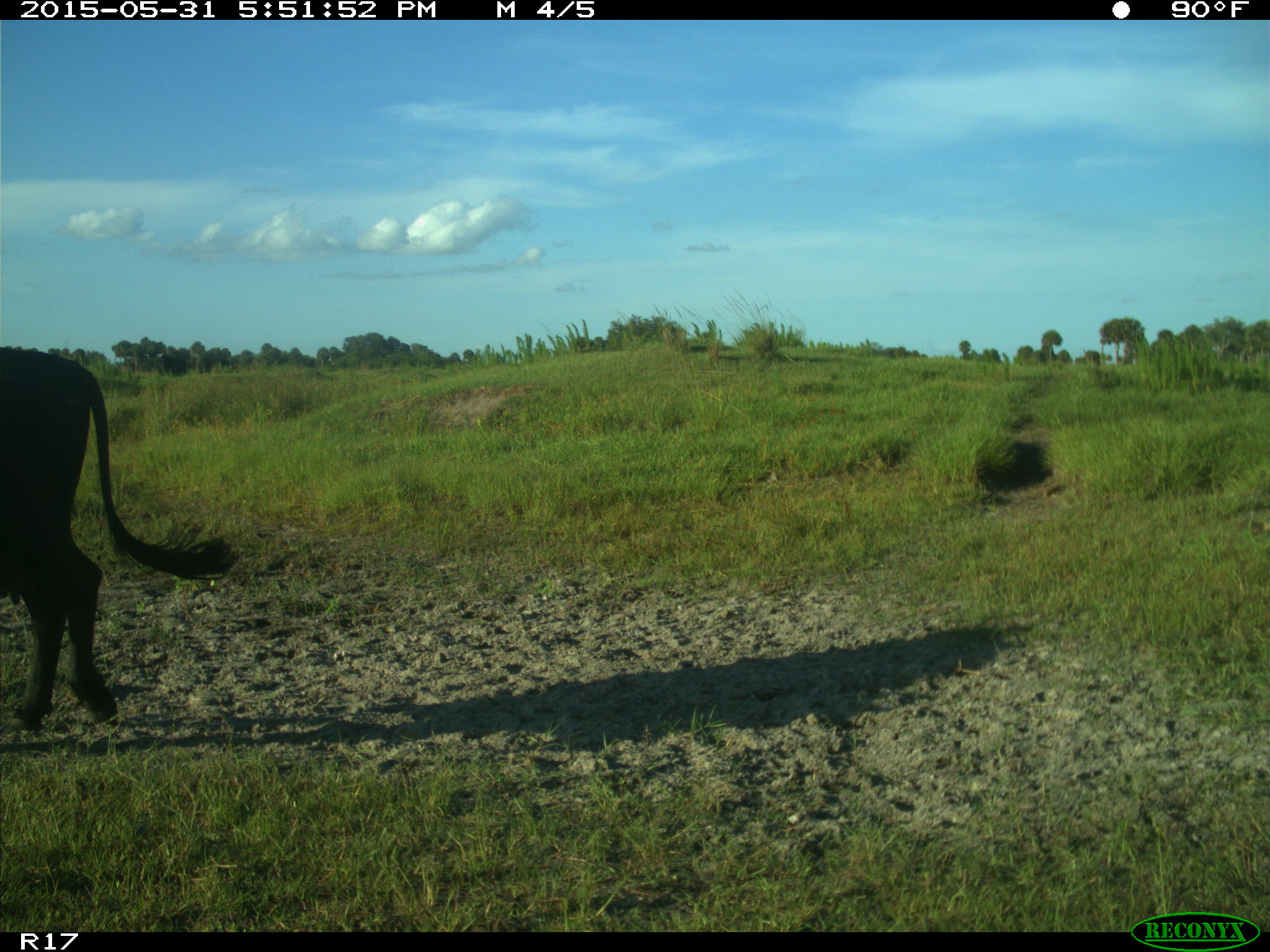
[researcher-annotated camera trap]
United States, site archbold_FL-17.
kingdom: Animalia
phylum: Chordata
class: Mammalia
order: Artiodactyla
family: Bovidae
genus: Bos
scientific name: Bos taurus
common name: domestic cow